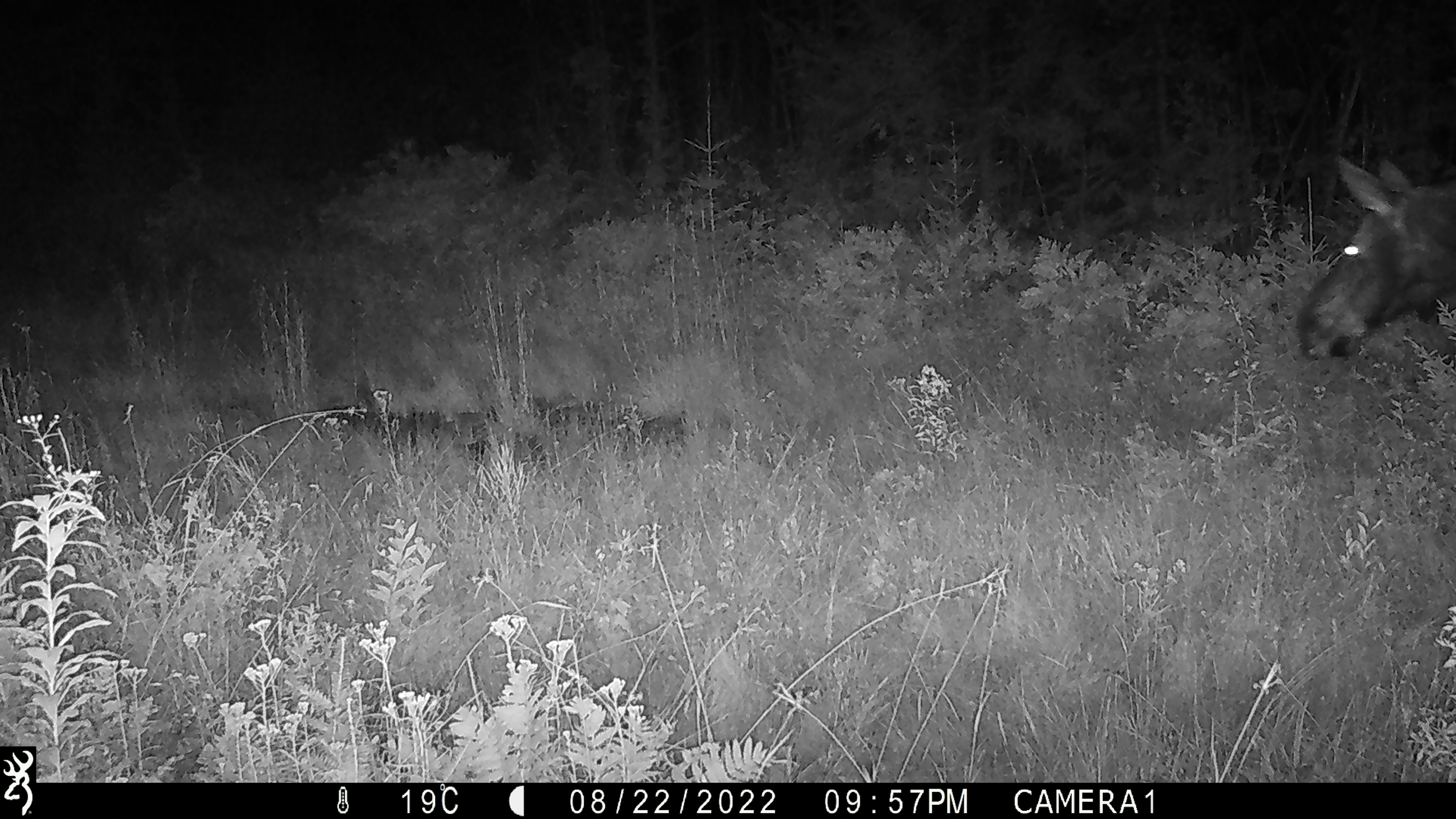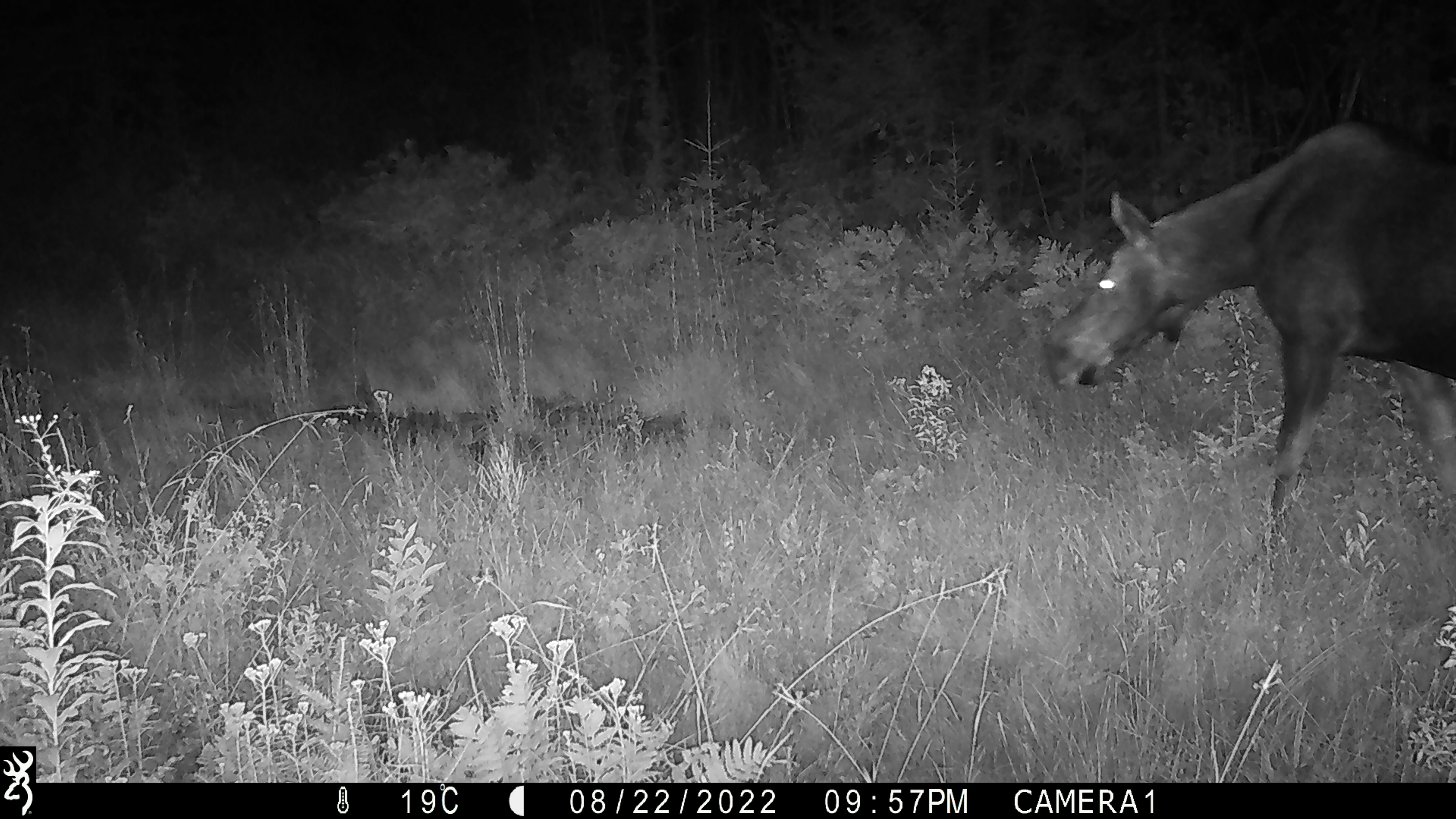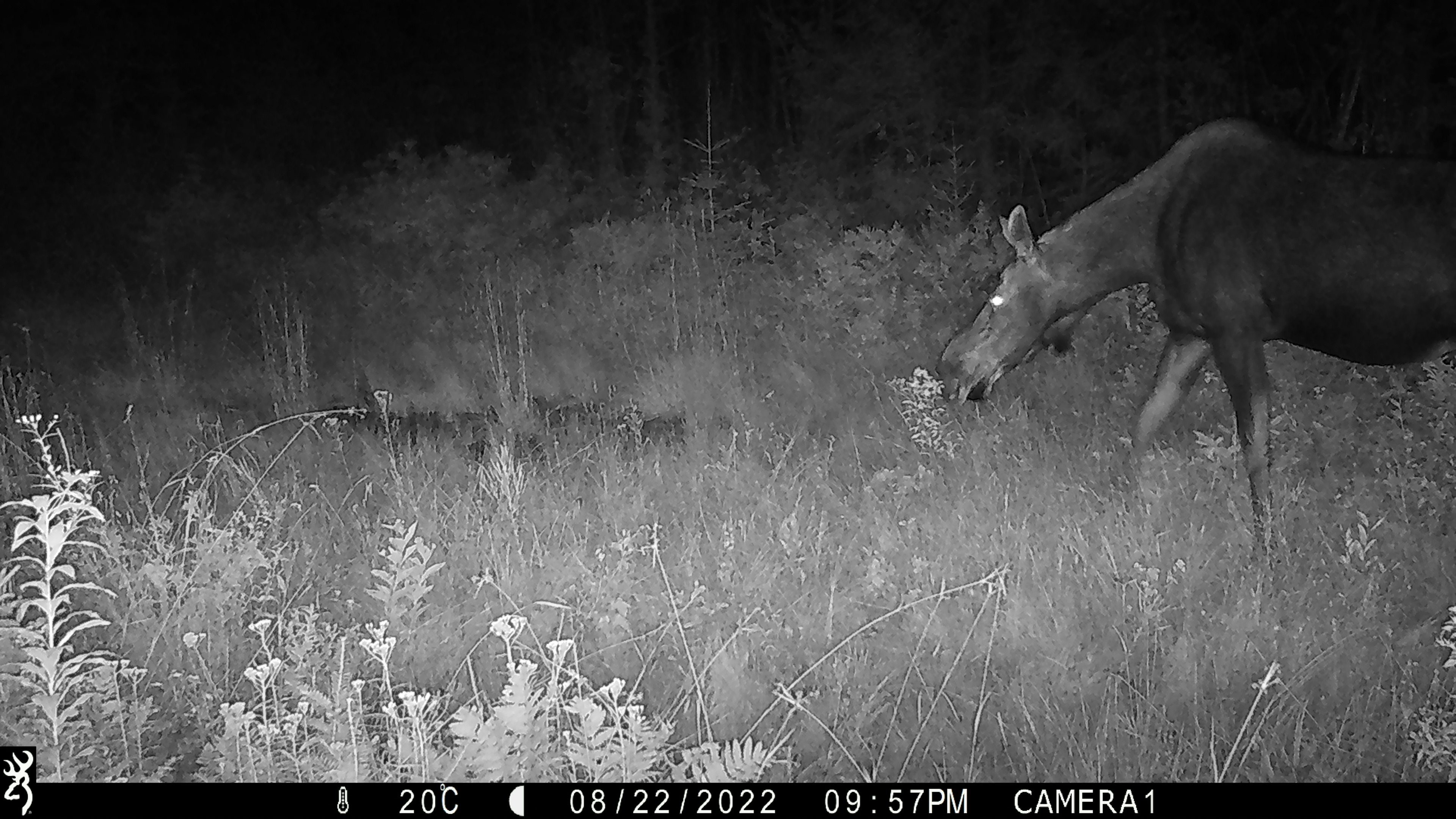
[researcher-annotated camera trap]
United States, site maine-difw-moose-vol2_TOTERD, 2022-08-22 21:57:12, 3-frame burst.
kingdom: Animalia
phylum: Chordata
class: Mammalia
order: Artiodactyla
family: Cervidae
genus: Alces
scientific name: Alces alces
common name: moose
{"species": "moose (Alces alces)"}